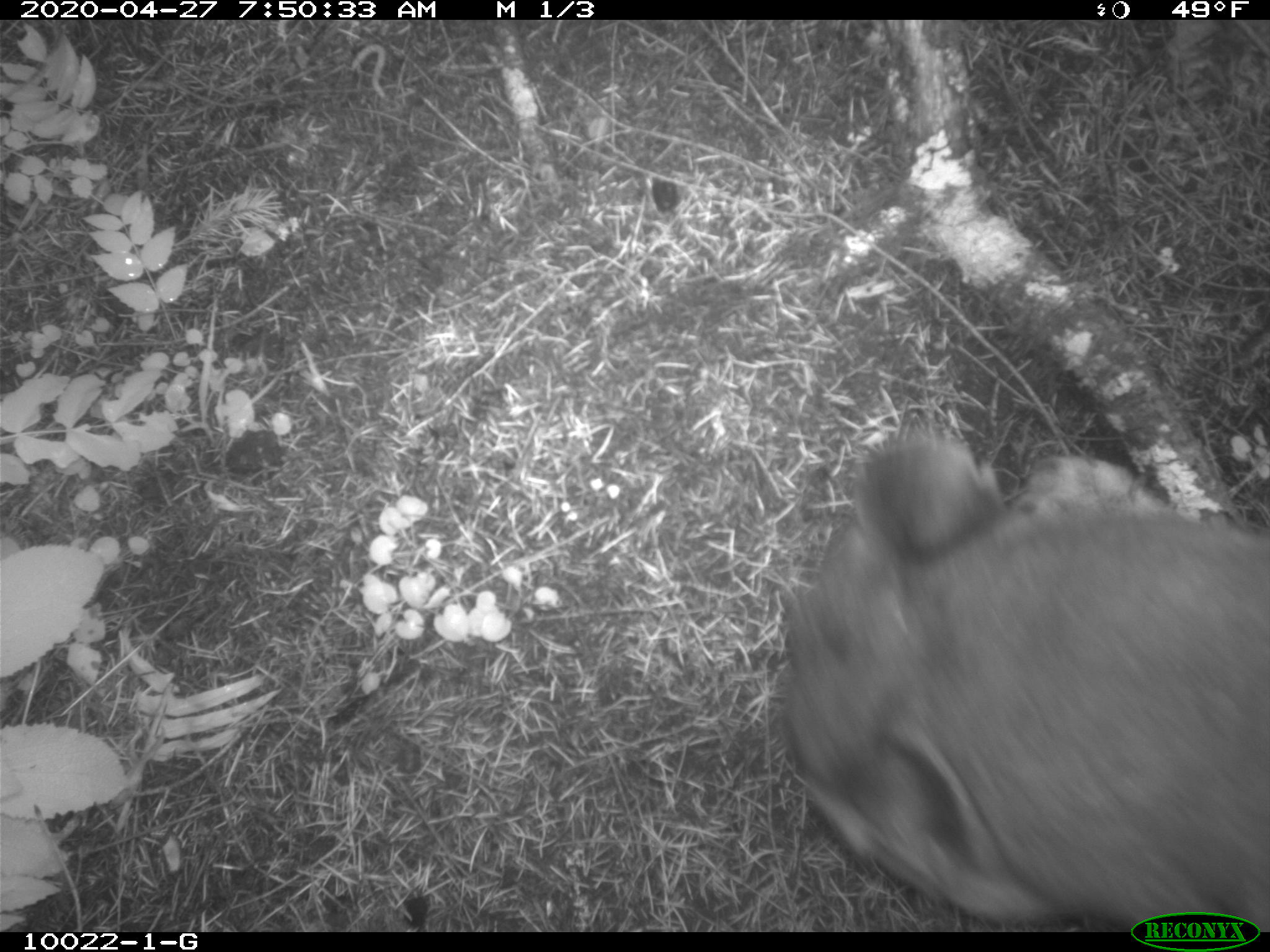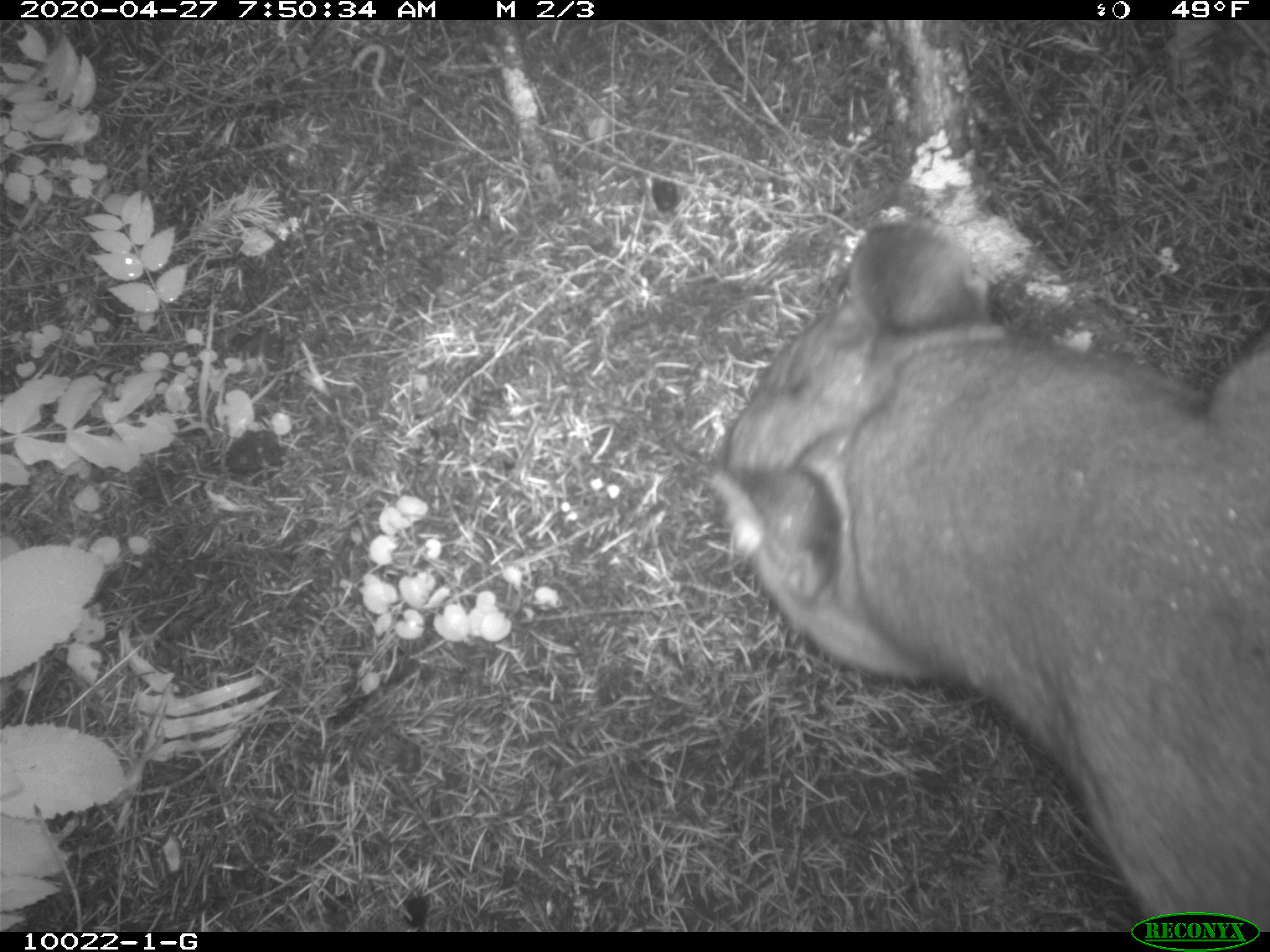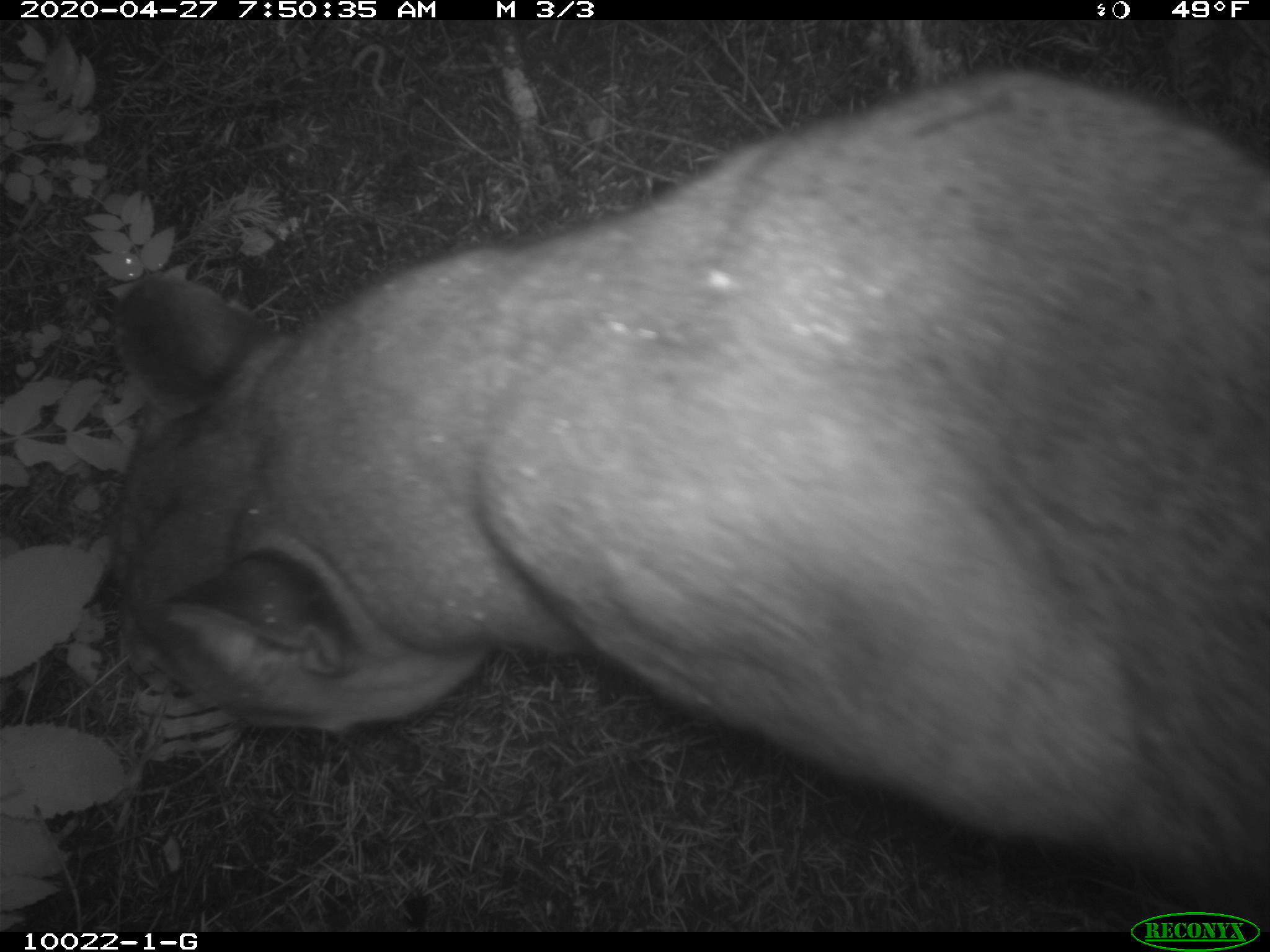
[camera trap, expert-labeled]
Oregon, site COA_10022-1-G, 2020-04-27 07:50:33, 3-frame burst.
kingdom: Animalia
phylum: Chordata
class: Mammalia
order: Carnivora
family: Felidae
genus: Puma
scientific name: Puma concolor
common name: cougar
Cougar (Puma concolor).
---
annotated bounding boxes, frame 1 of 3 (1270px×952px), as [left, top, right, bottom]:
cougar: [789, 440, 1266, 906]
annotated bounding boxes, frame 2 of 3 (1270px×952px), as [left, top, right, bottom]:
cougar: [714, 214, 1267, 904]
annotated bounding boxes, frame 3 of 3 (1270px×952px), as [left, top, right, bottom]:
cougar: [112, 67, 1267, 881]